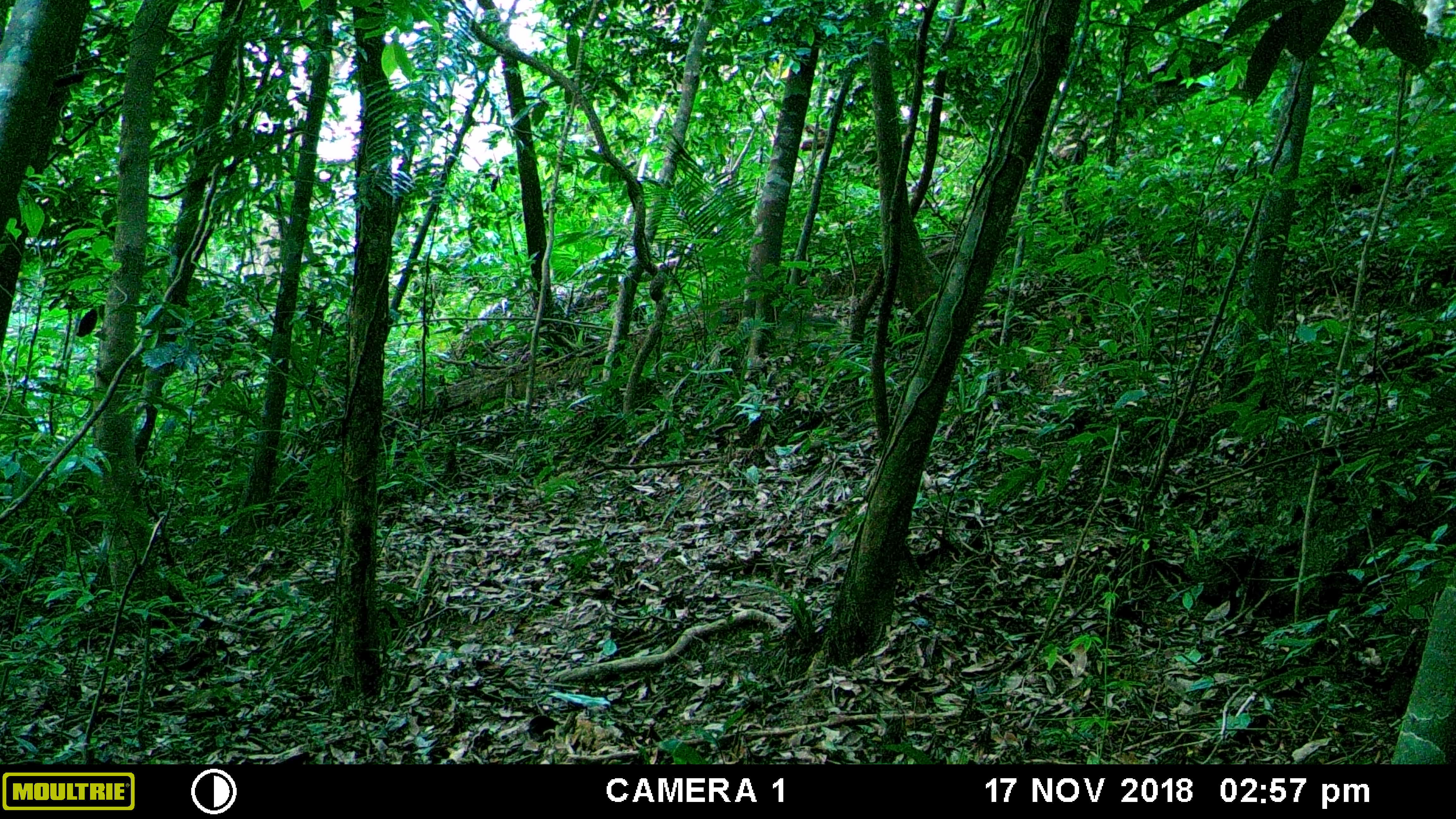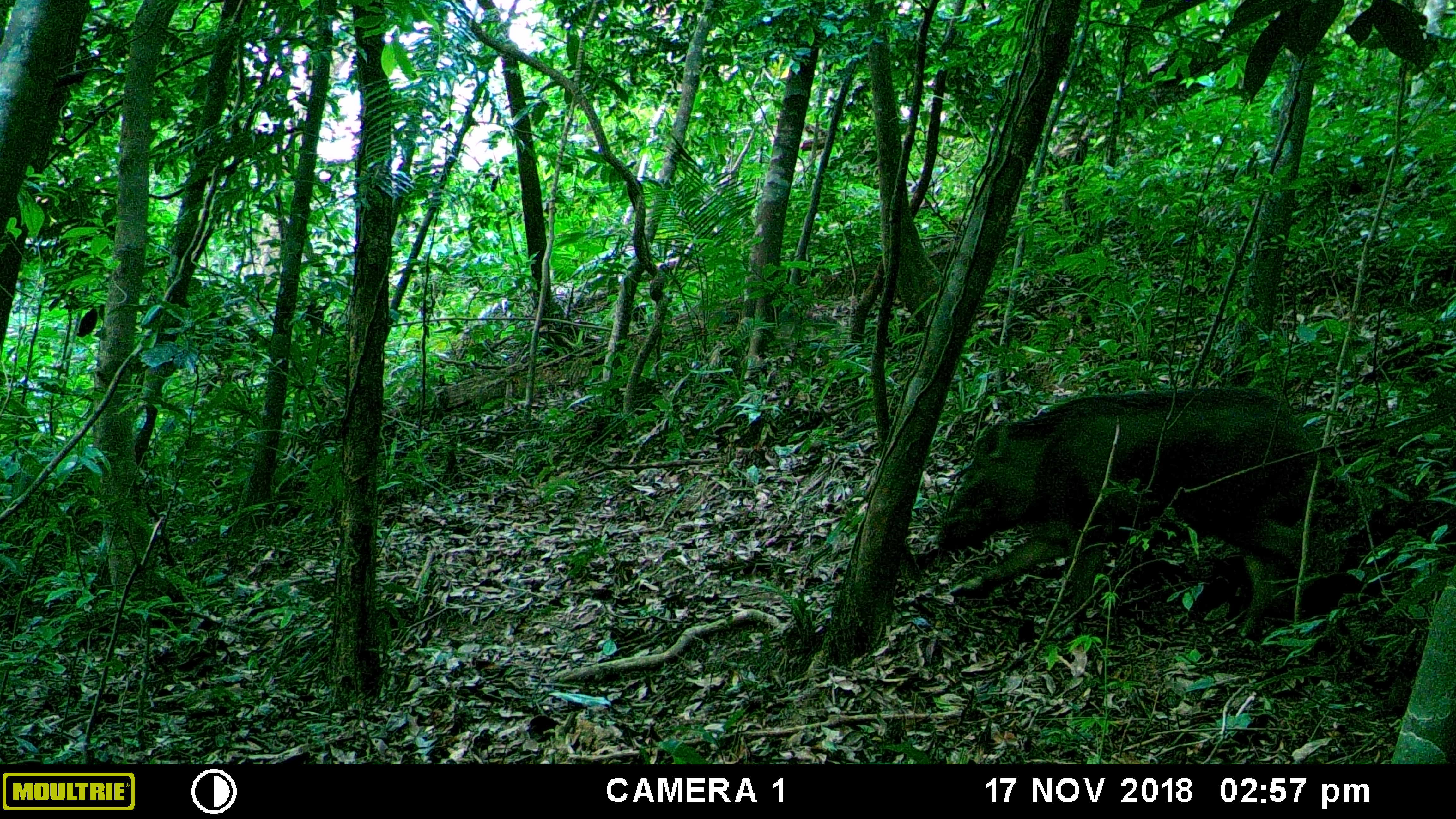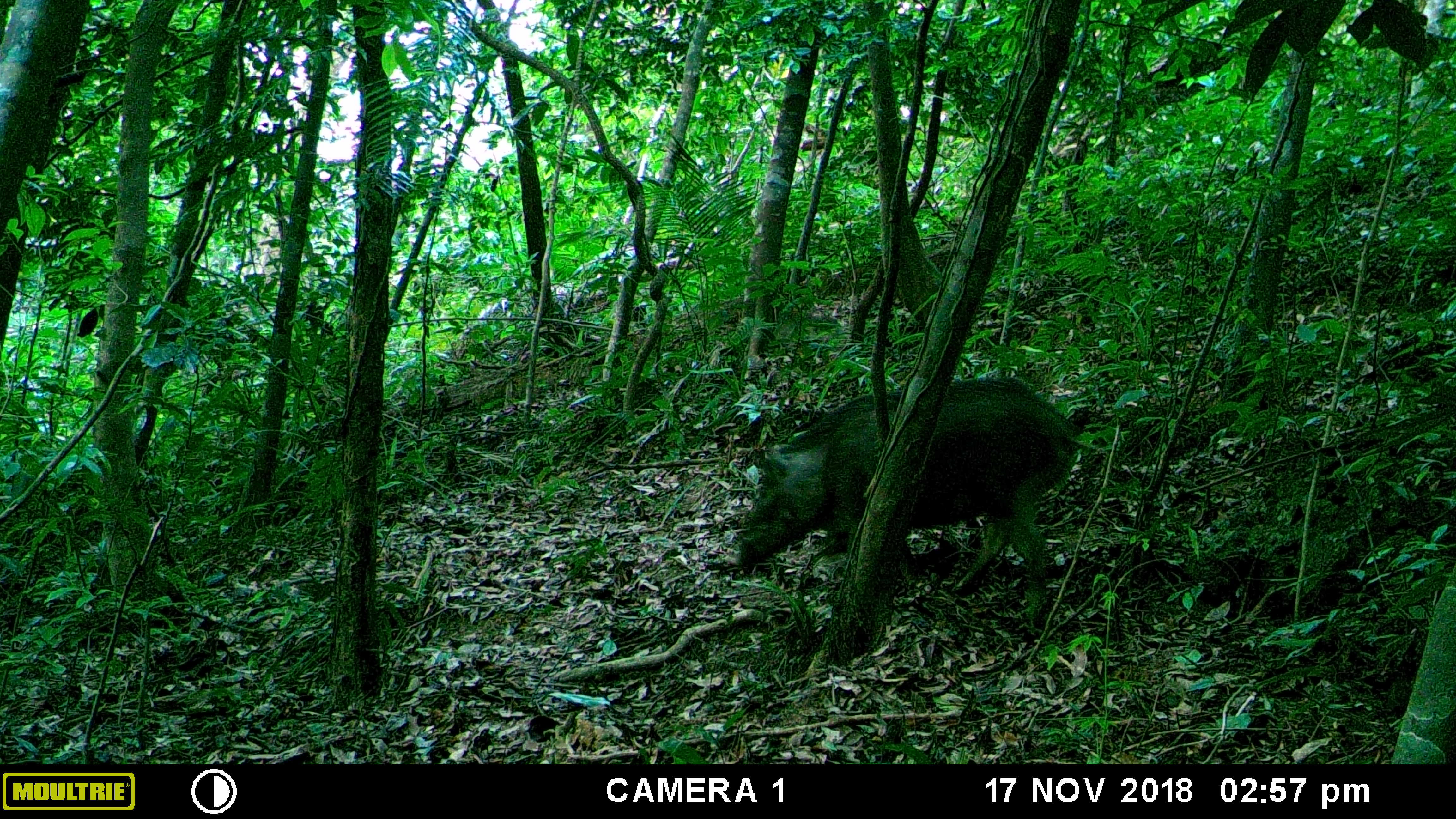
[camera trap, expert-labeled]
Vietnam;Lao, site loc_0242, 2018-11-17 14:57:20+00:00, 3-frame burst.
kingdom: Animalia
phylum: Chordata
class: Mammalia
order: Artiodactyla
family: Suidae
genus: Sus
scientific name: Sus scrofa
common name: eurasian wild pig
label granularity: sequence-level